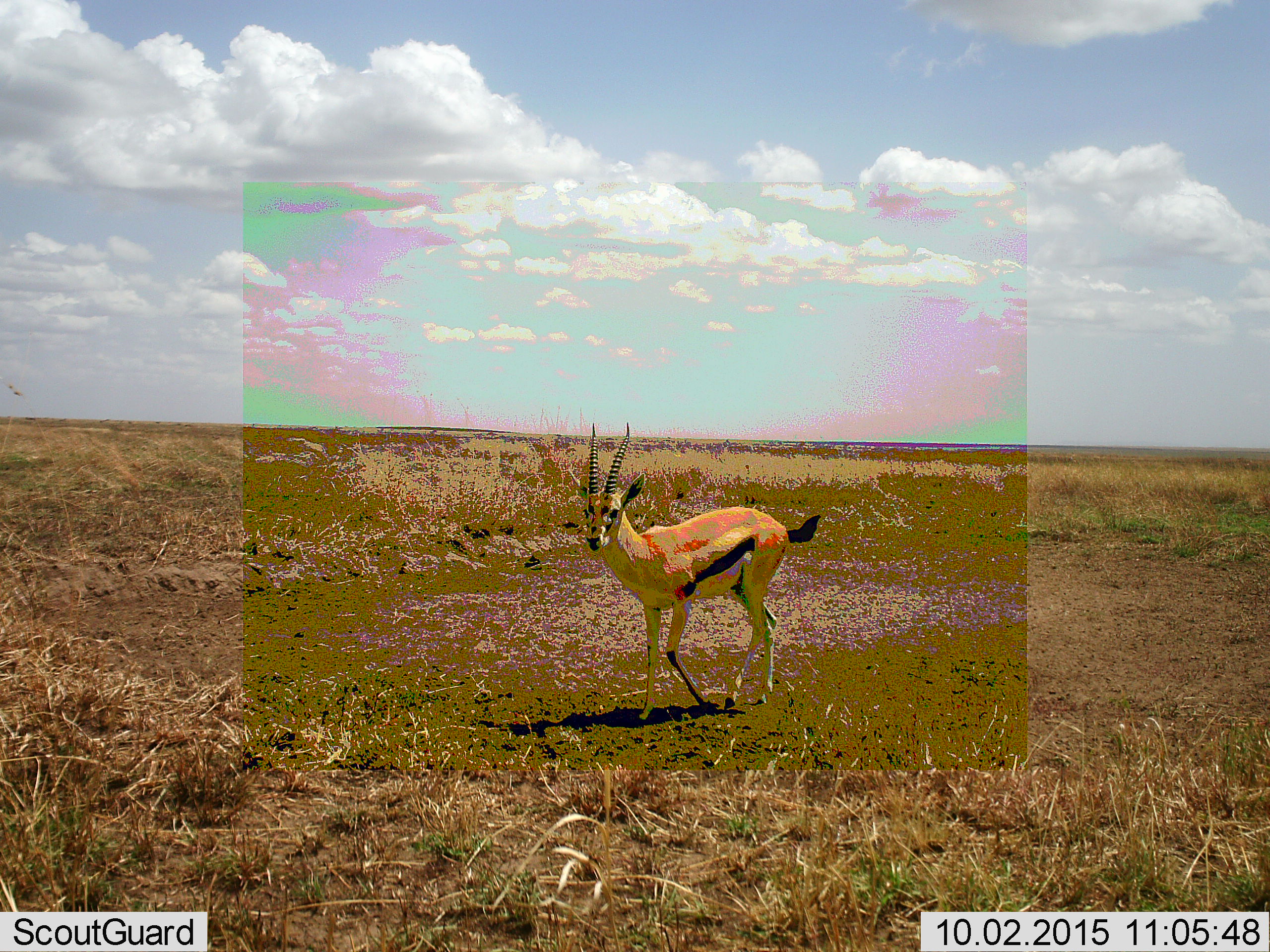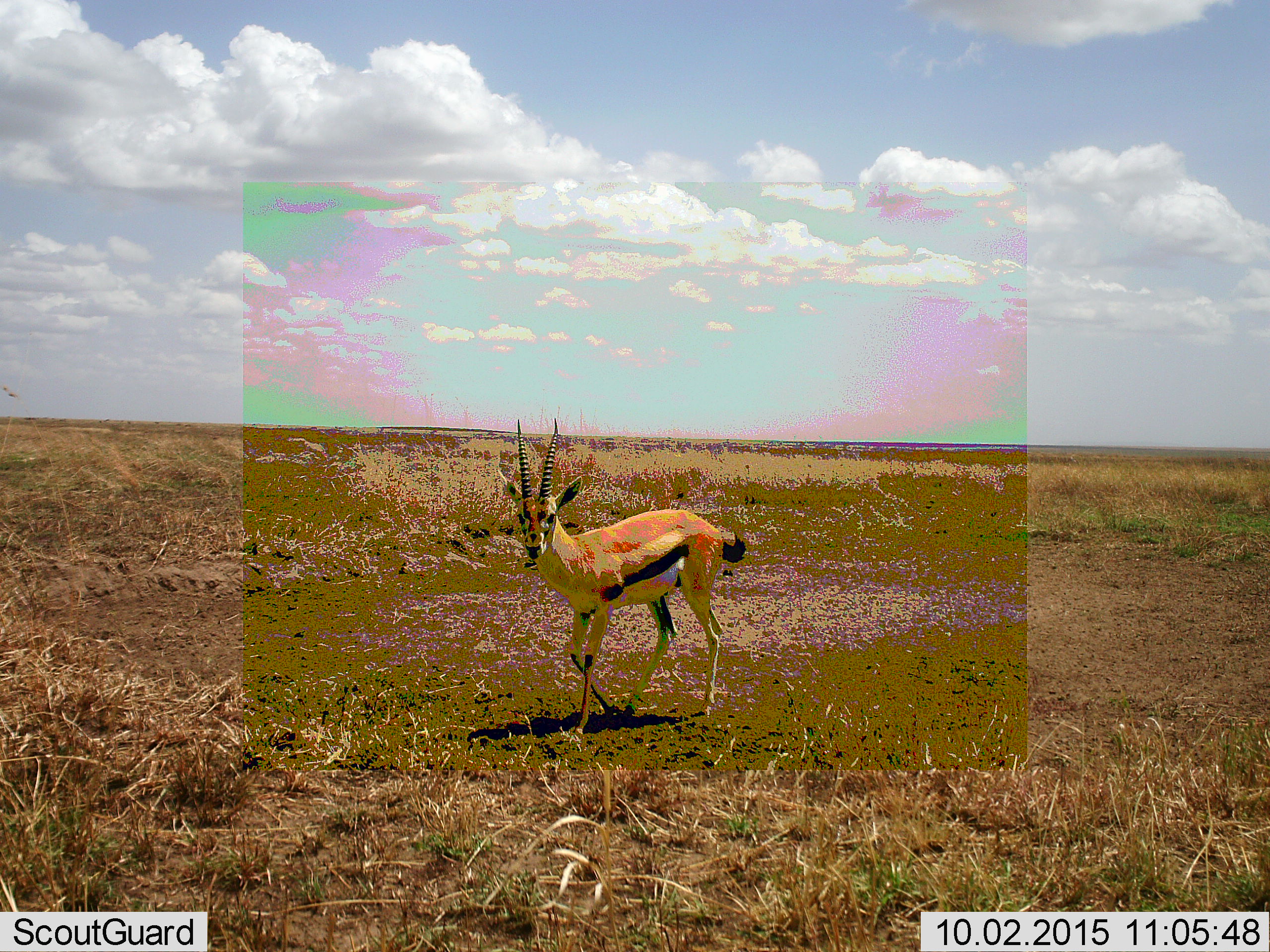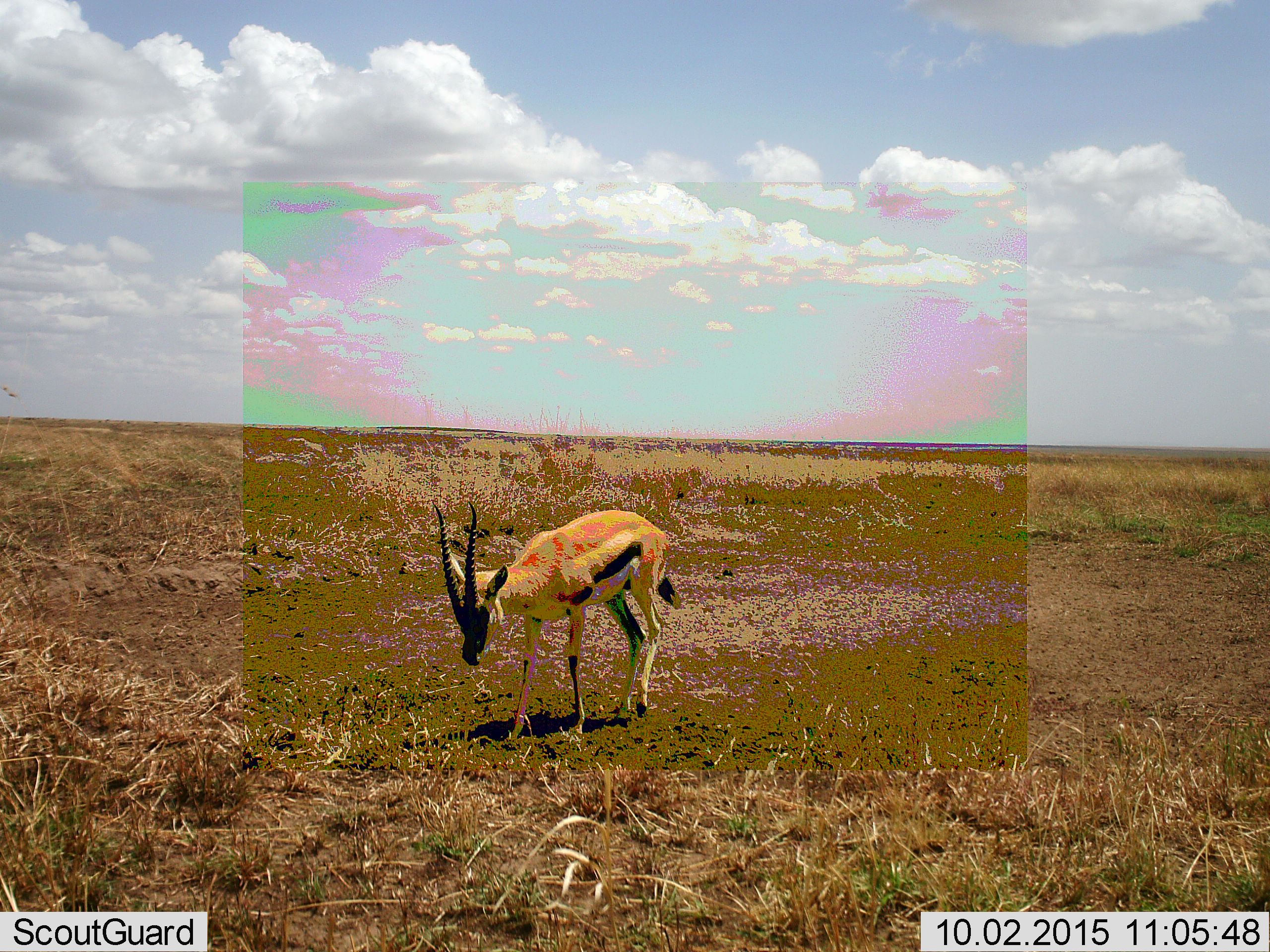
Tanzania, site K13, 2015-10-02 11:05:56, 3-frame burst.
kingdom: Animalia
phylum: Chordata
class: Mammalia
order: Artiodactyla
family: Bovidae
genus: Eudorcas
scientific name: Eudorcas thomsonii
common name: thomson's gazelle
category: gazellethomsons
Gazellethomsons (thomson's gazelle) (Eudorcas thomsonii), count 1. Behavior (volunteer vote fractions): standing 17%, resting 0%, moving 83%, interacting 0%. Young present (vote fraction): 0%. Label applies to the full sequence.